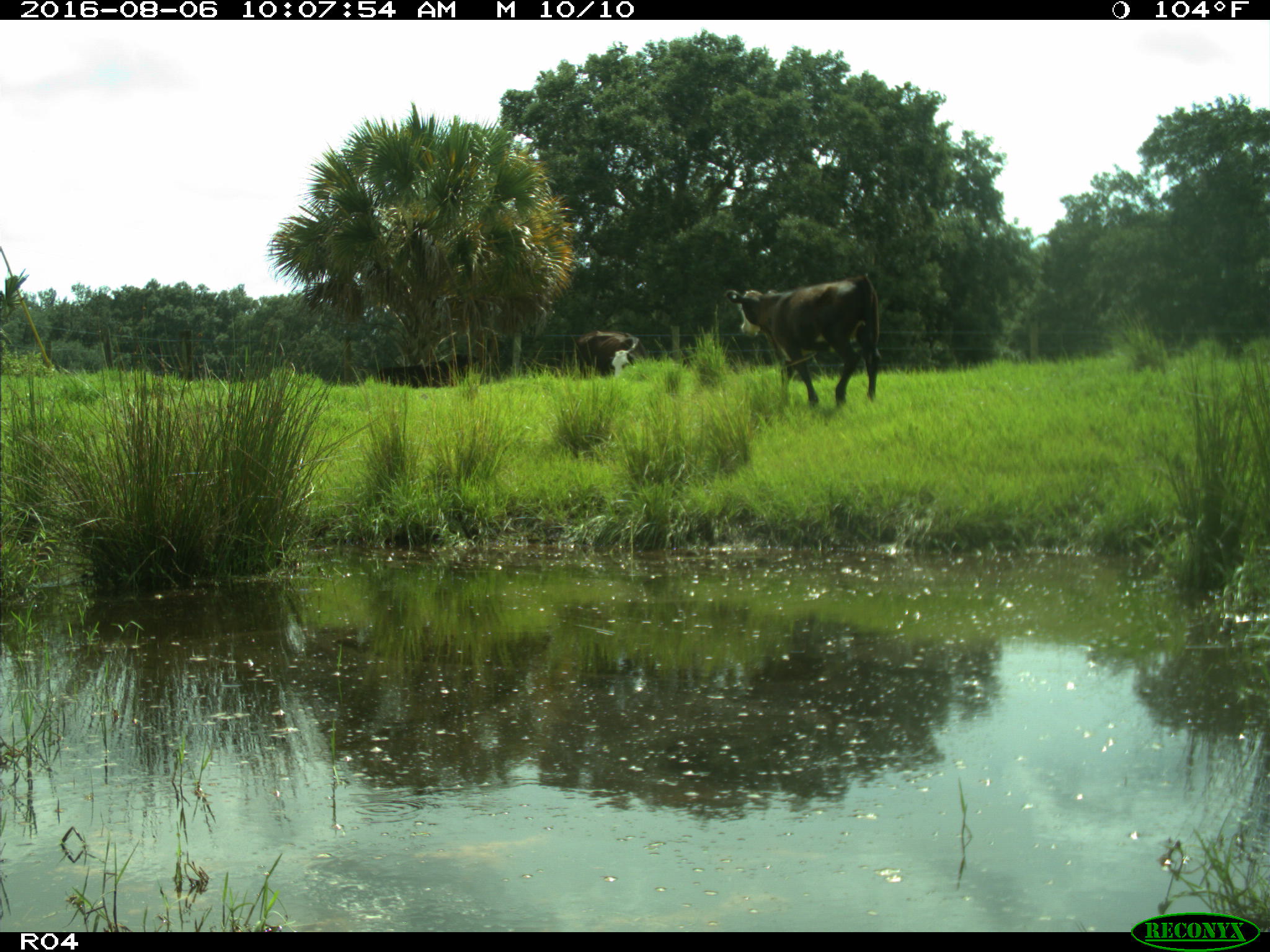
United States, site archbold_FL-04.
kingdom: Animalia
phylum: Chordata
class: Mammalia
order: Artiodactyla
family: Bovidae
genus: Bos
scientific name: Bos taurus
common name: domestic cow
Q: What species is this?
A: Bos taurus (domestic cow).